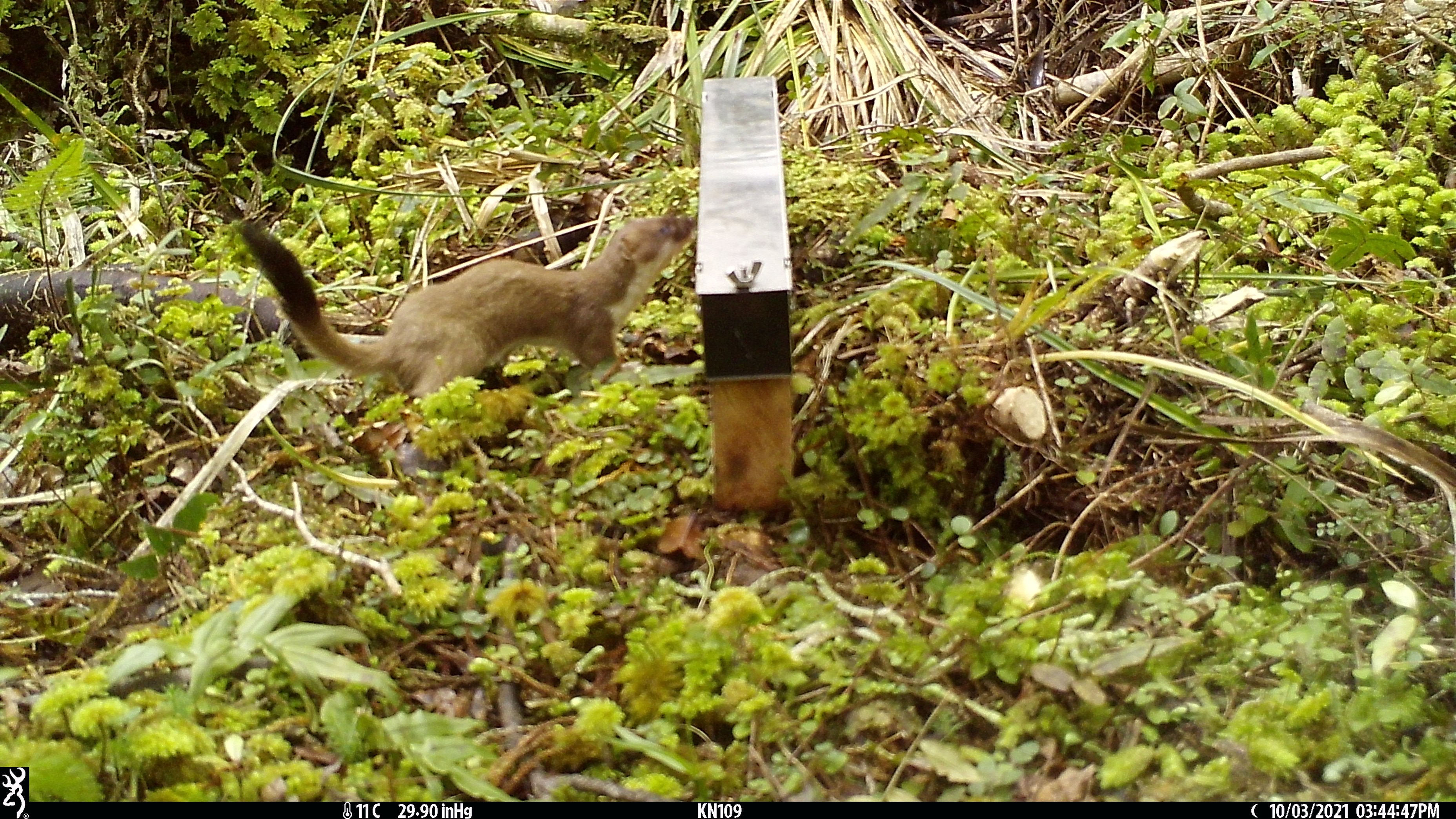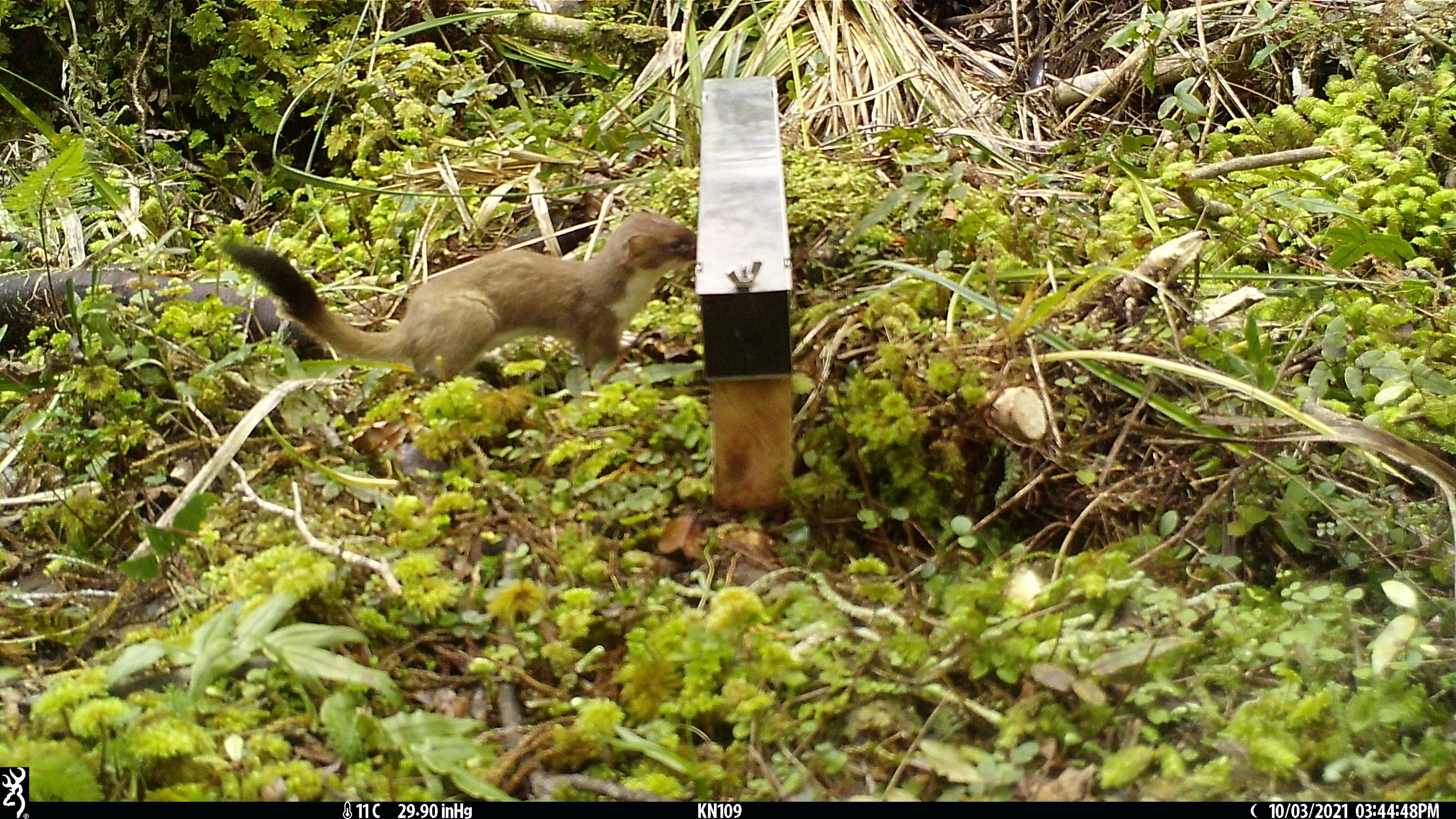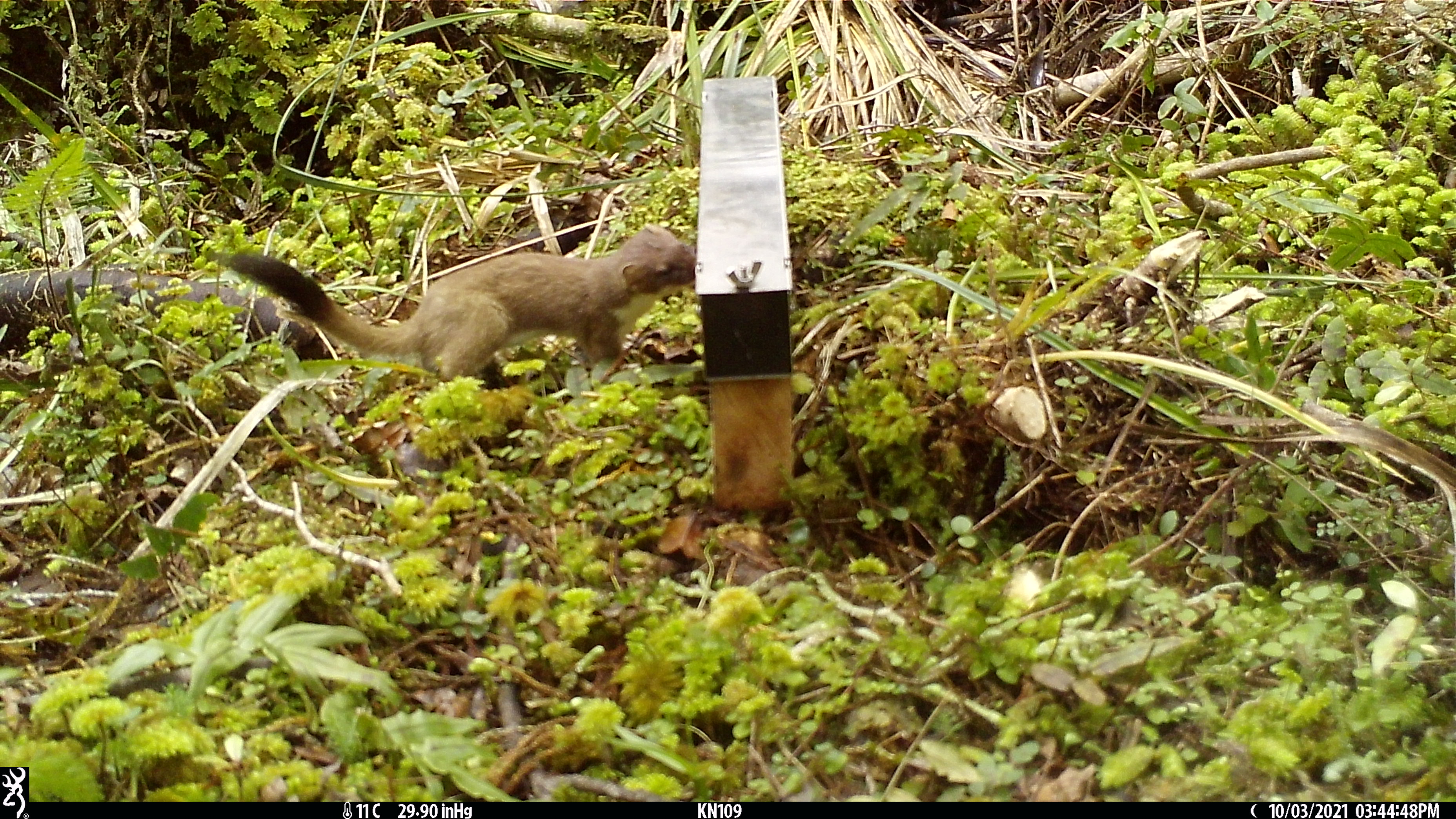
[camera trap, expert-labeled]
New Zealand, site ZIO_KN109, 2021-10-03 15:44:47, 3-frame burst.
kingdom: Animalia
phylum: Chordata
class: Mammalia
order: Carnivora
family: Mustelidae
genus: Mustela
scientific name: Mustela erminea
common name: stoat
Stoat (Mustela erminea).